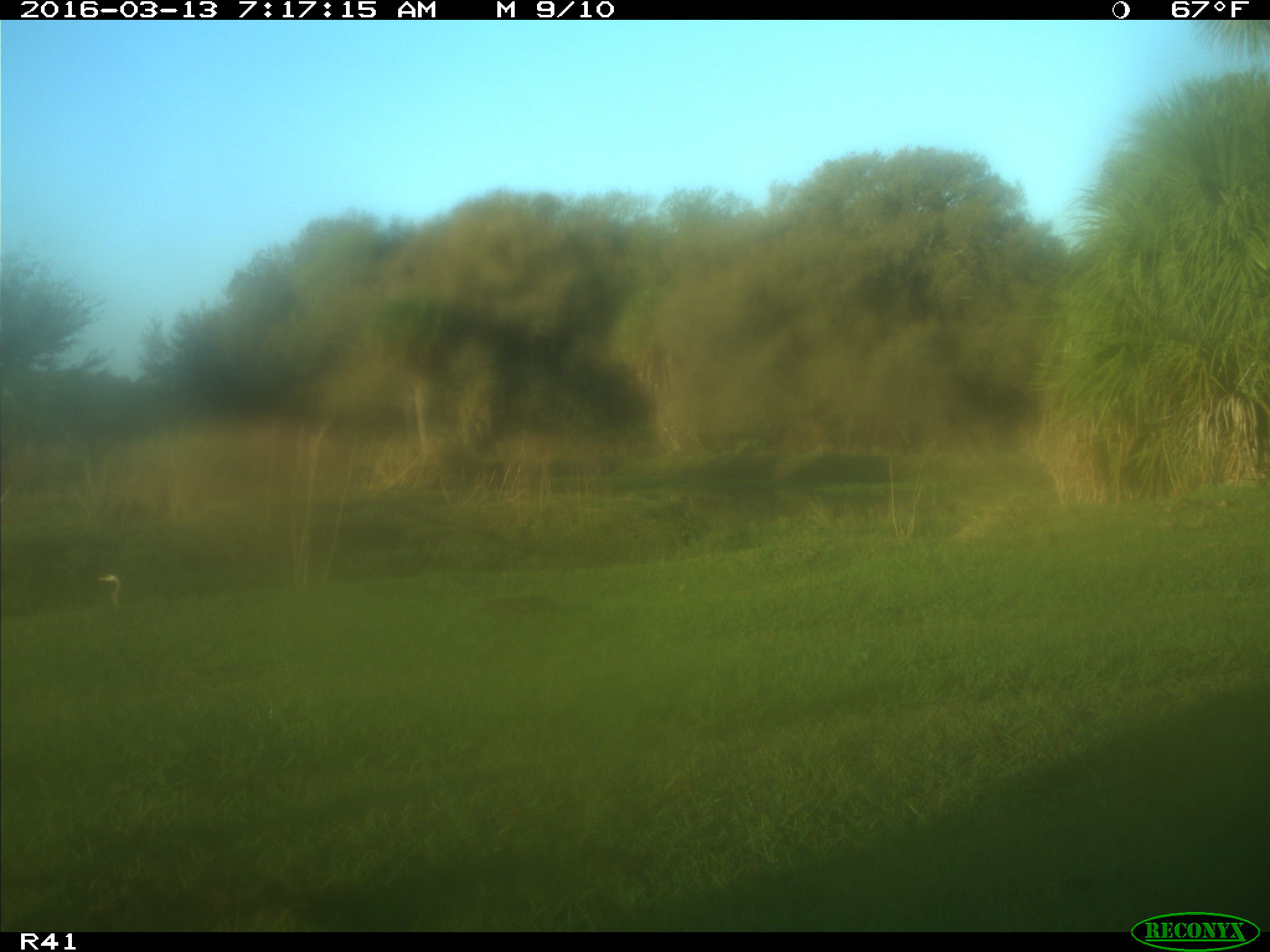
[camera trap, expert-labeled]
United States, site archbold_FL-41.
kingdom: Animalia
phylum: Chordata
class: Mammalia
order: Artiodactyla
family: Bovidae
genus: Bos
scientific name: Bos taurus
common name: domestic cow